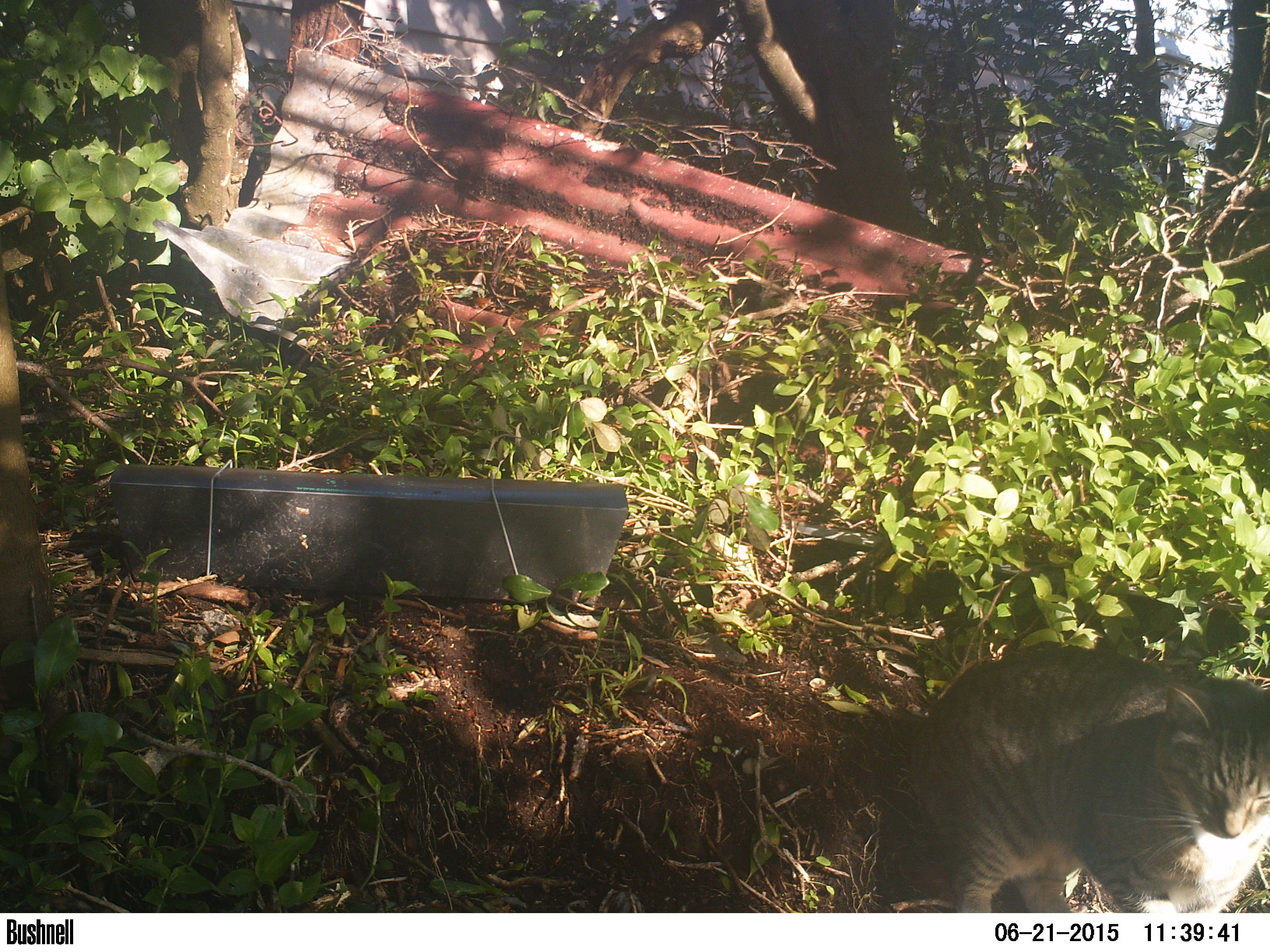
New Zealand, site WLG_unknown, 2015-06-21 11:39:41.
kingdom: Animalia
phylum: Chordata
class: Mammalia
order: Carnivora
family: Felidae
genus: Felis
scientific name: Felis catus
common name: domestic cat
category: cat